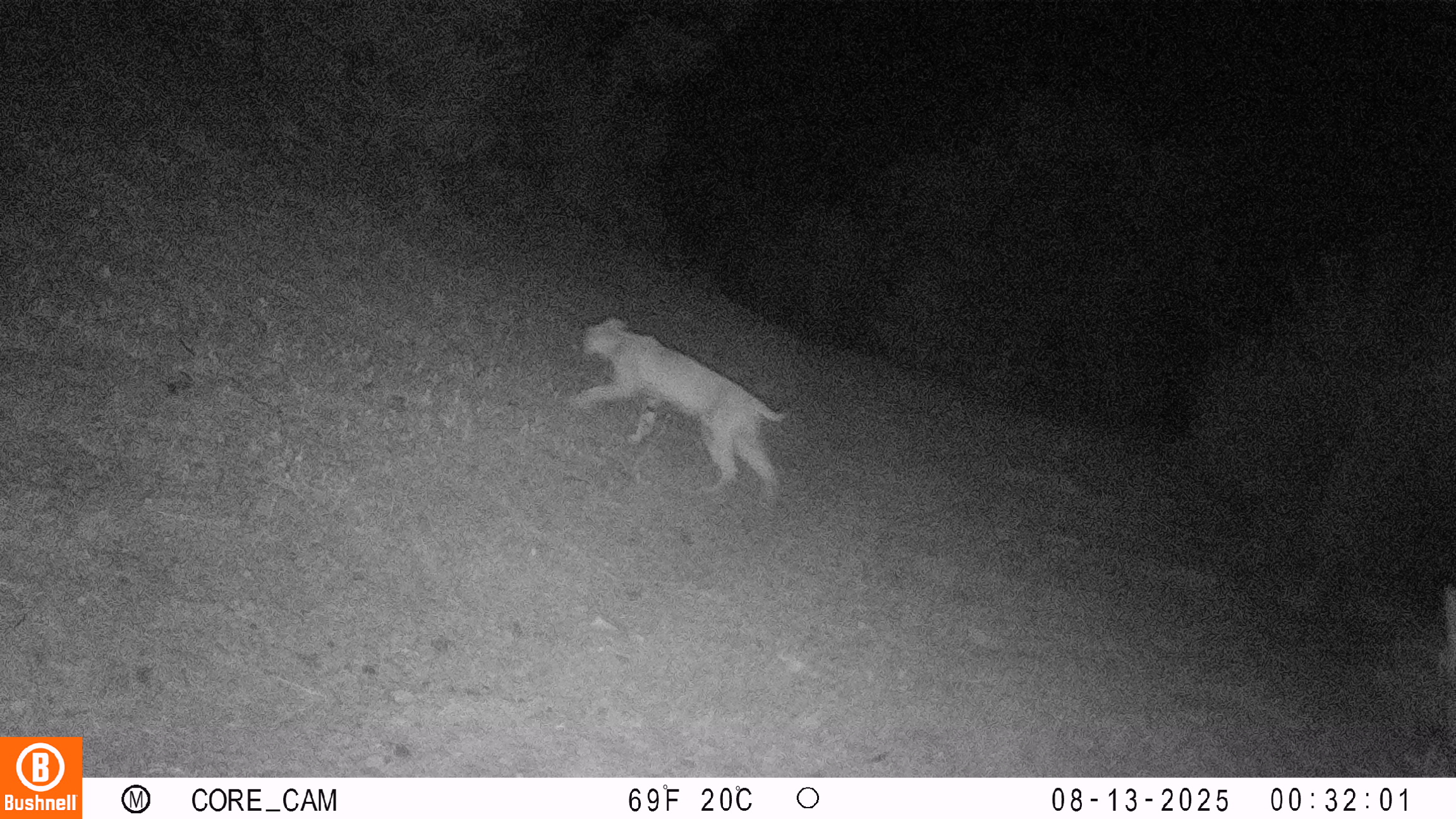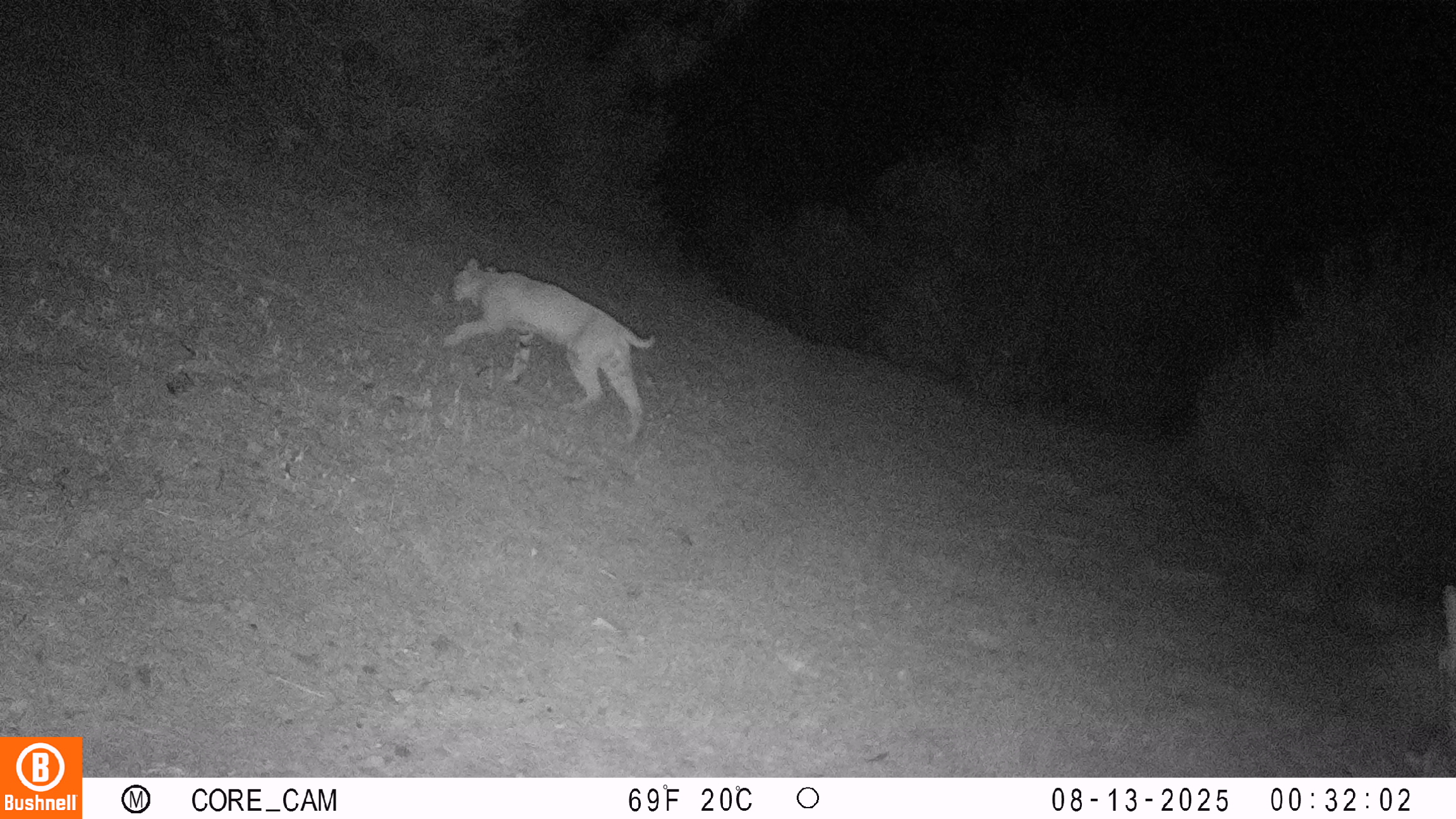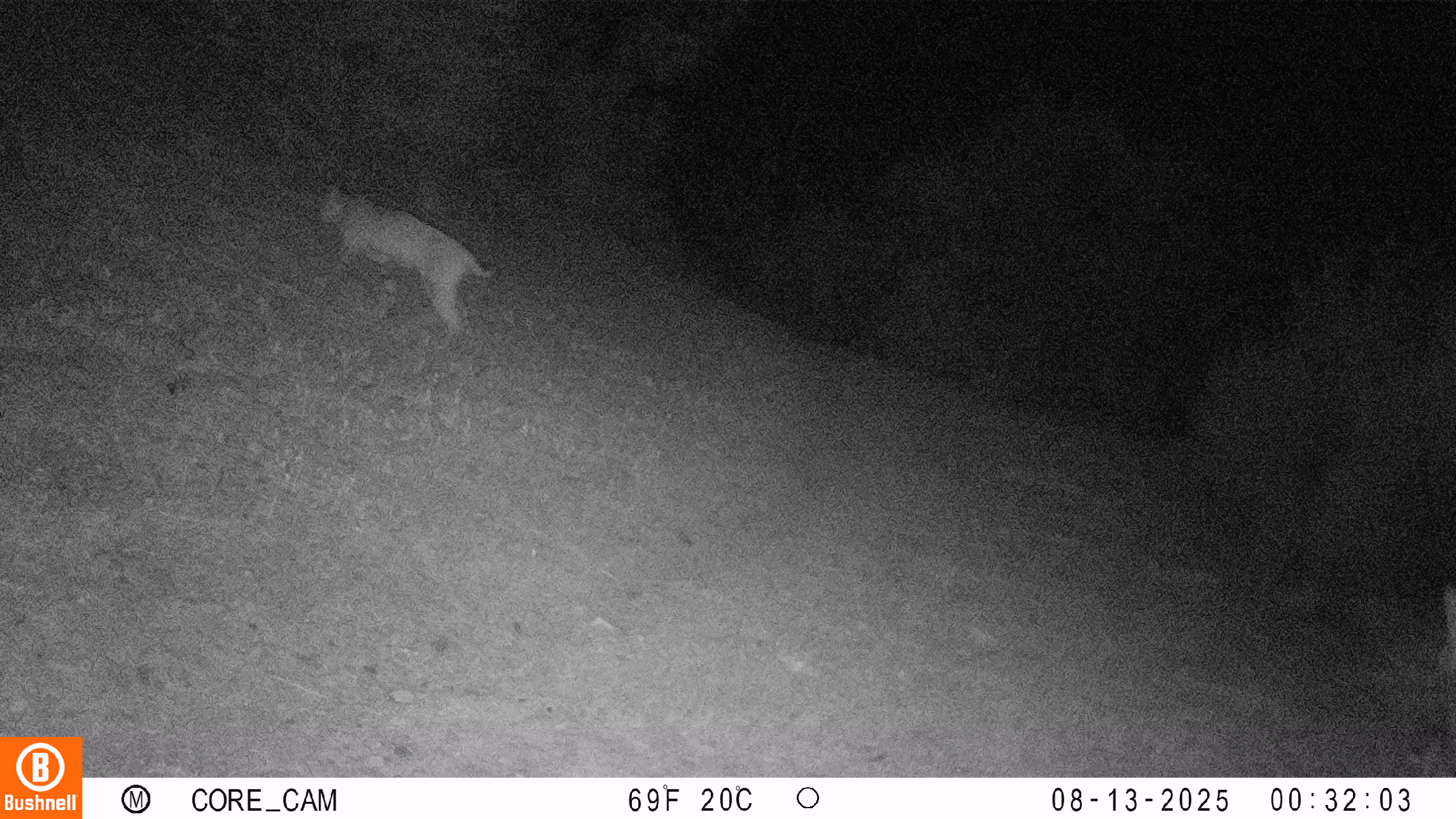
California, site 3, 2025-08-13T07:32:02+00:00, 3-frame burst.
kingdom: Animalia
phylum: Chordata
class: Mammalia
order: Carnivora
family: Felidae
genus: Lynx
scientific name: Lynx rufus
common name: bobcat